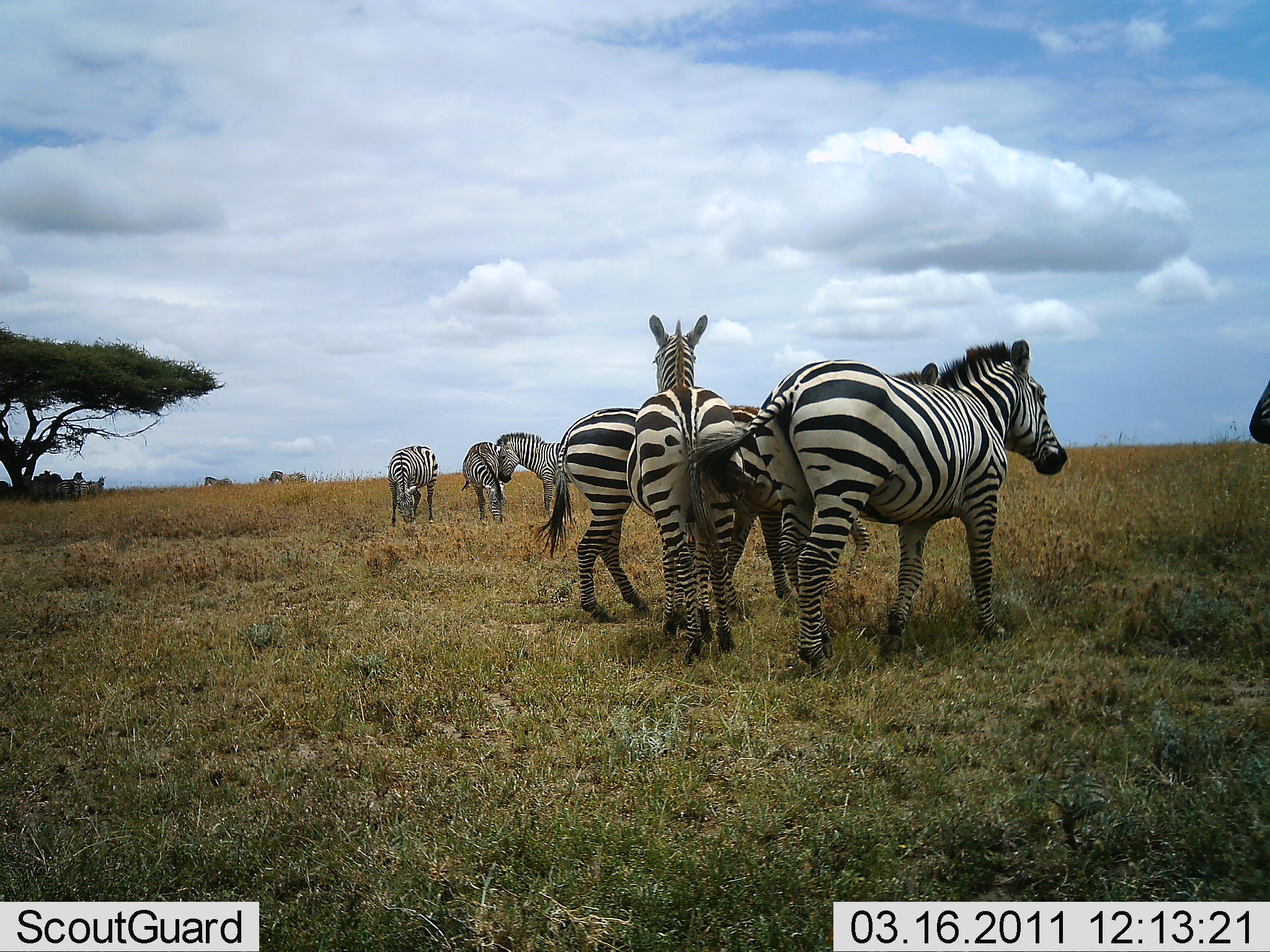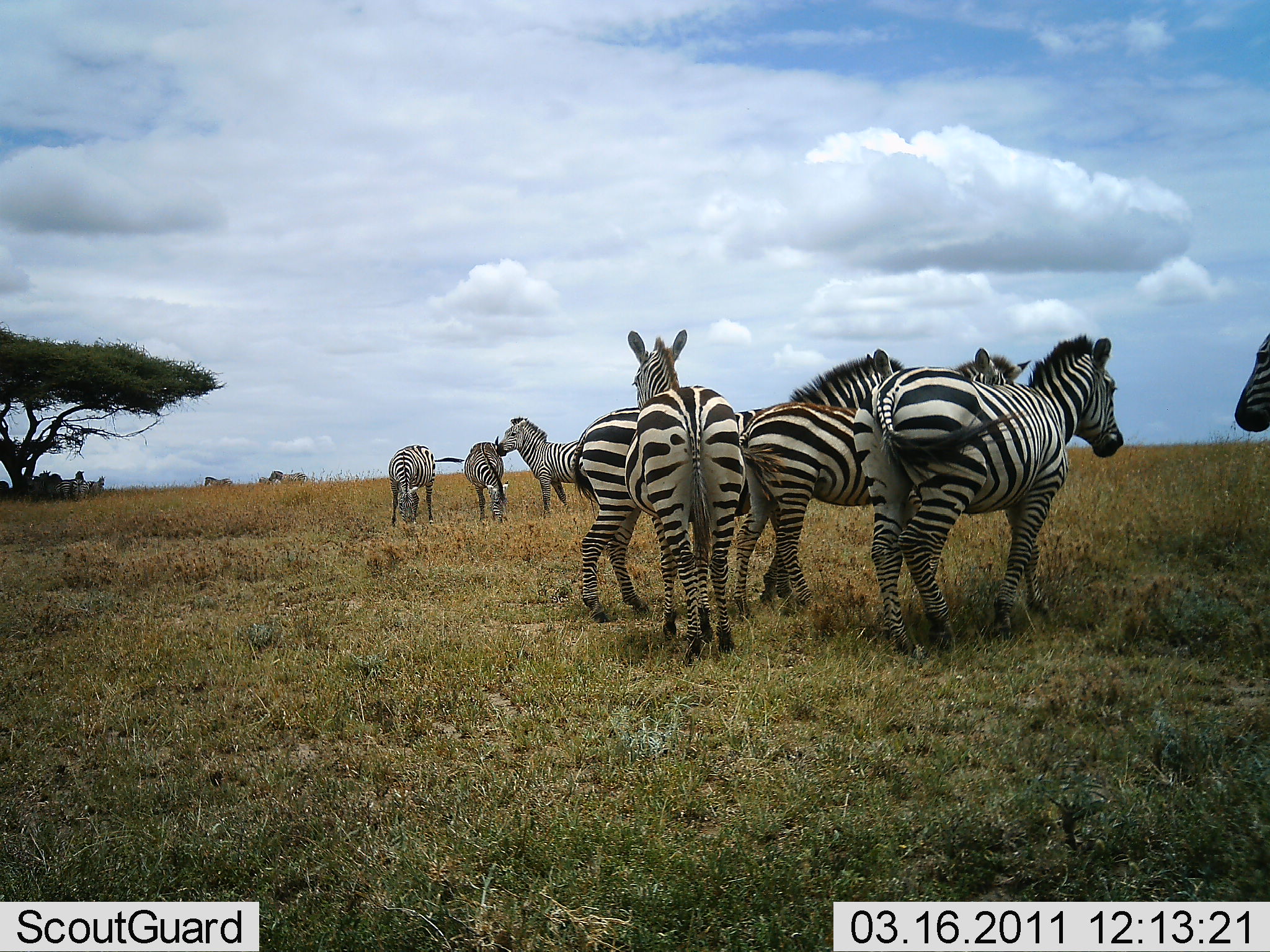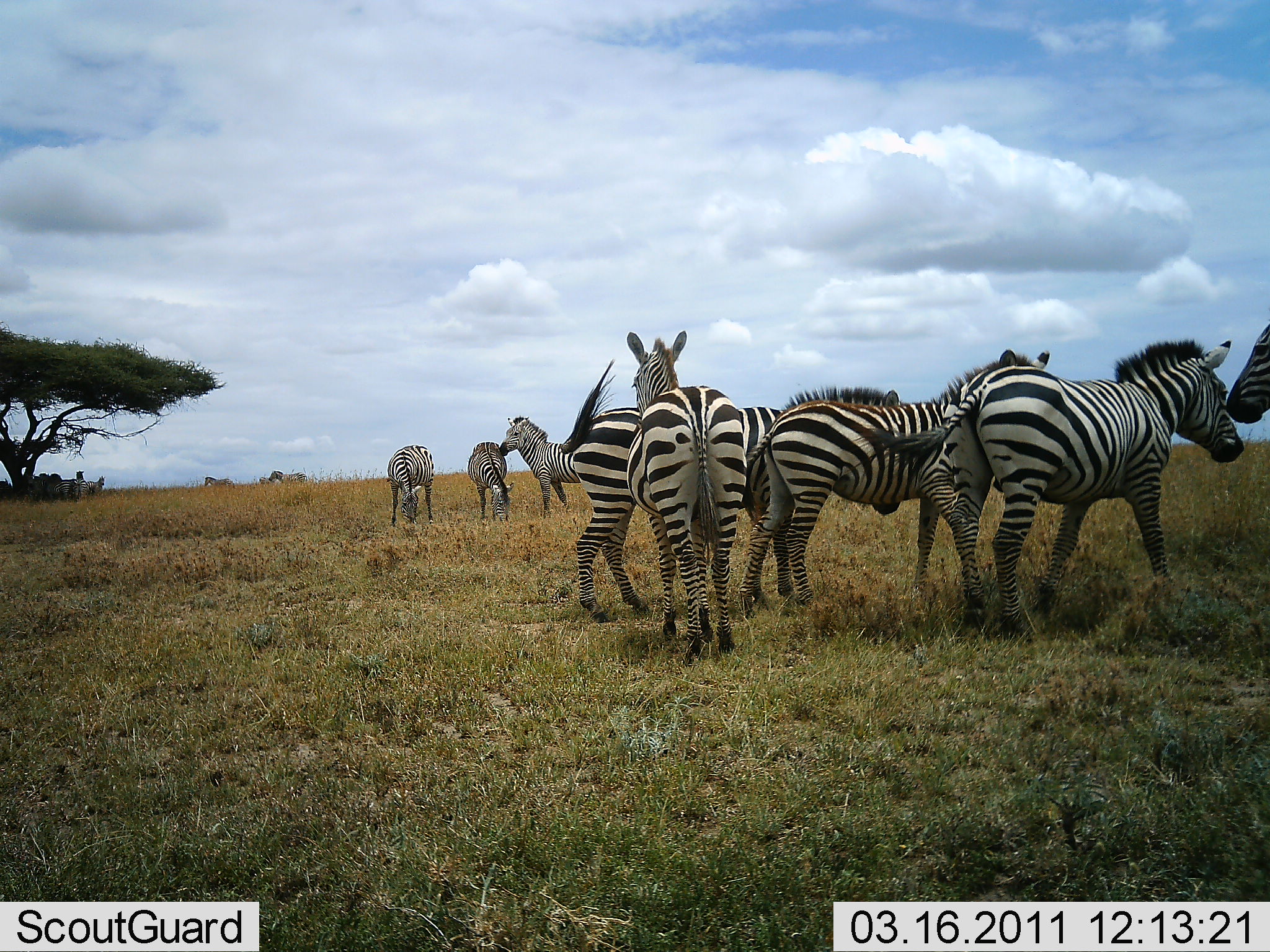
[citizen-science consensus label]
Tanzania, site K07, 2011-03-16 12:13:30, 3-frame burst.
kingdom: Animalia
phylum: Chordata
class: Mammalia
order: Perissodactyla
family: Equidae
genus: Equus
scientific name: Equus quagga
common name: plains zebra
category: zebra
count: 8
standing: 85%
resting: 8%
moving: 15%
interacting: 31%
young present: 0%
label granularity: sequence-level